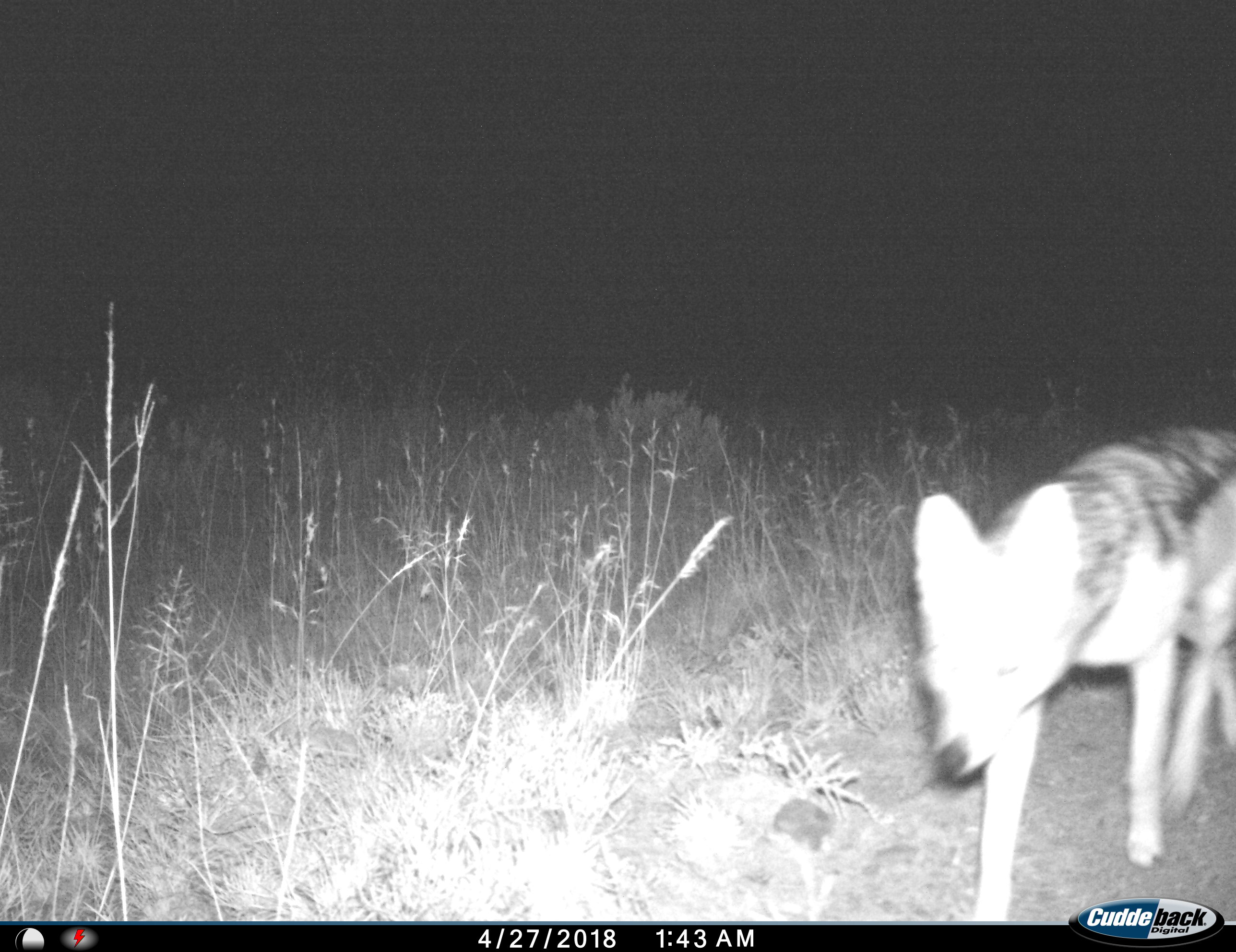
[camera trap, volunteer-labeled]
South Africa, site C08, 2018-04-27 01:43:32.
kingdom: Animalia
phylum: Chordata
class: Mammalia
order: Carnivora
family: Canidae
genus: Lupulella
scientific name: Lupulella mesomelas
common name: black-backed jackal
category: jackalblackbacked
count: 1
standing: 0%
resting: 0%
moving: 100%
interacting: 0%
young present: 0%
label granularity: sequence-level